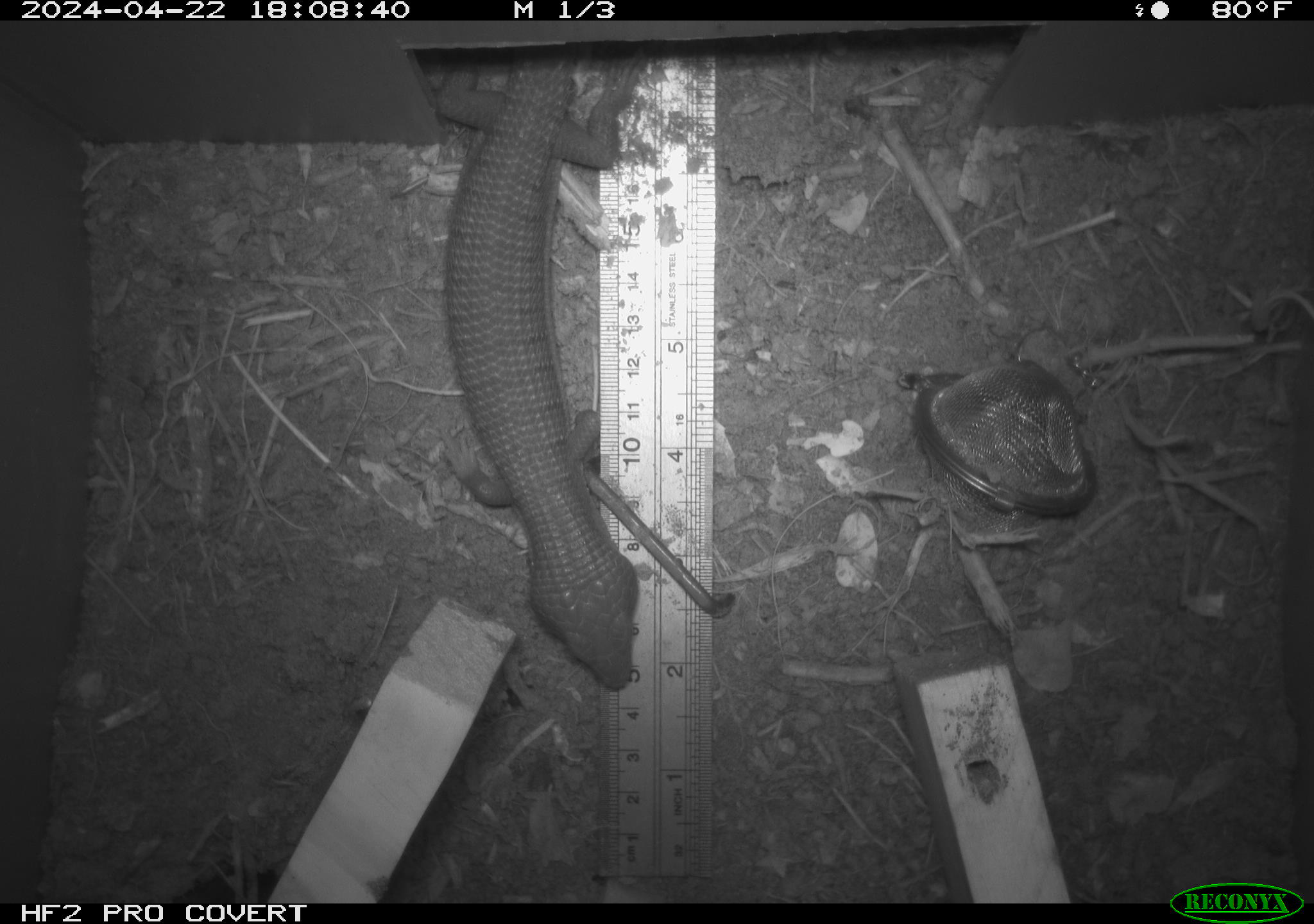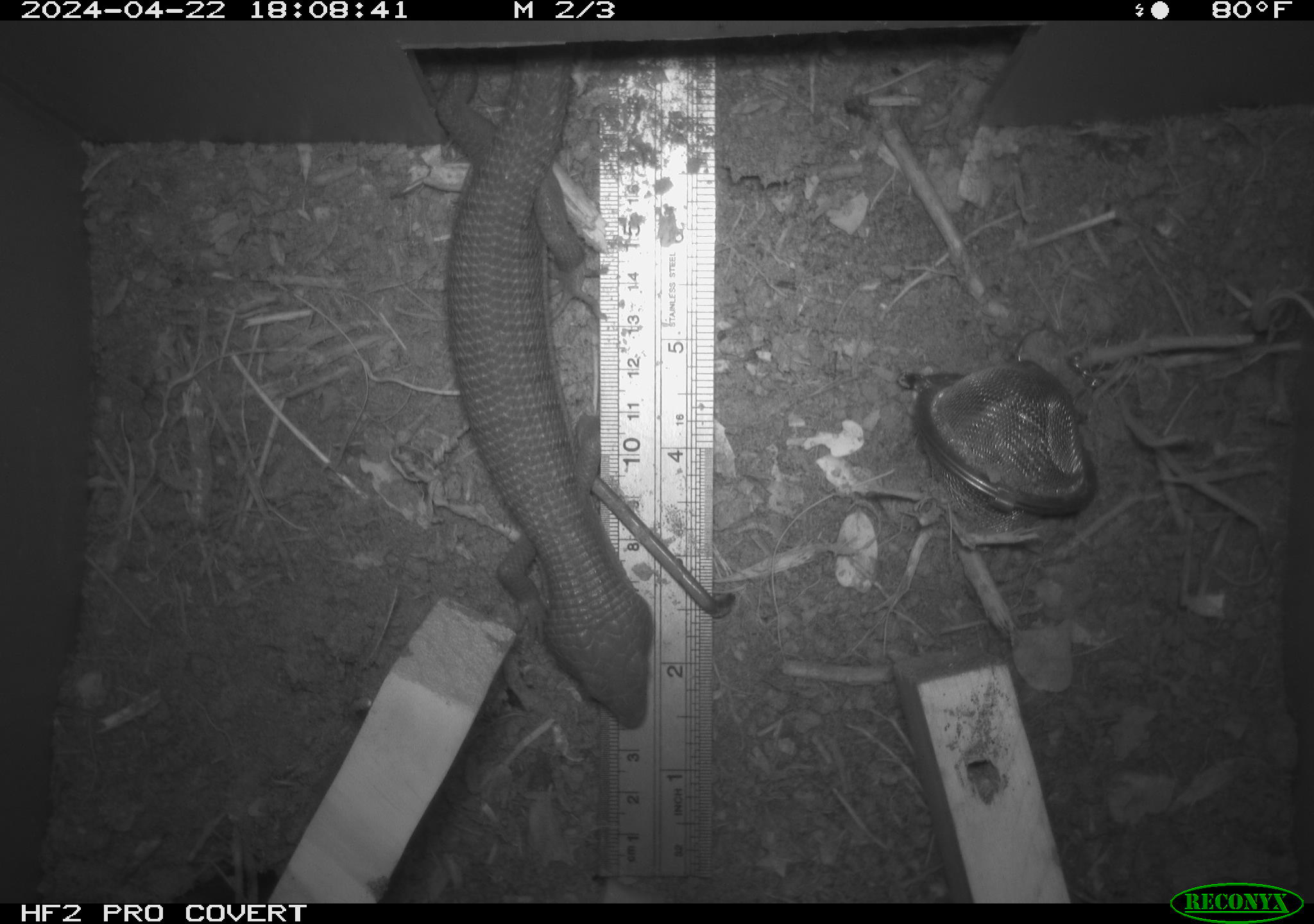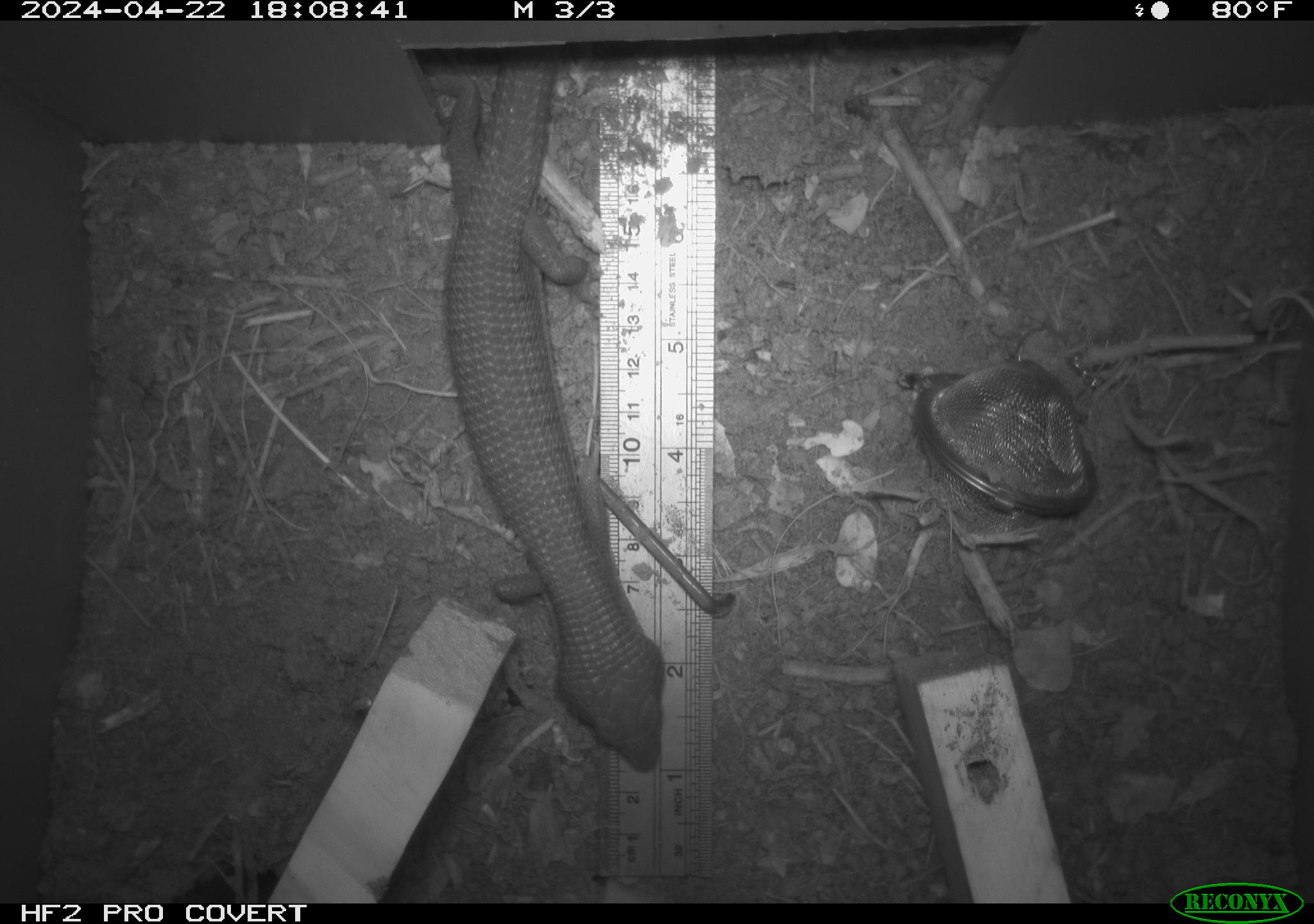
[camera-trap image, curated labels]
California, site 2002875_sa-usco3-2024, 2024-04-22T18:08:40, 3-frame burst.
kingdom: Animalia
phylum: Chordata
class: Reptilia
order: Squamata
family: Anguidae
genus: Elgaria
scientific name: Elgaria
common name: alligator lizards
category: elgaria species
Elgaria species (alligator lizards) (Elgaria).